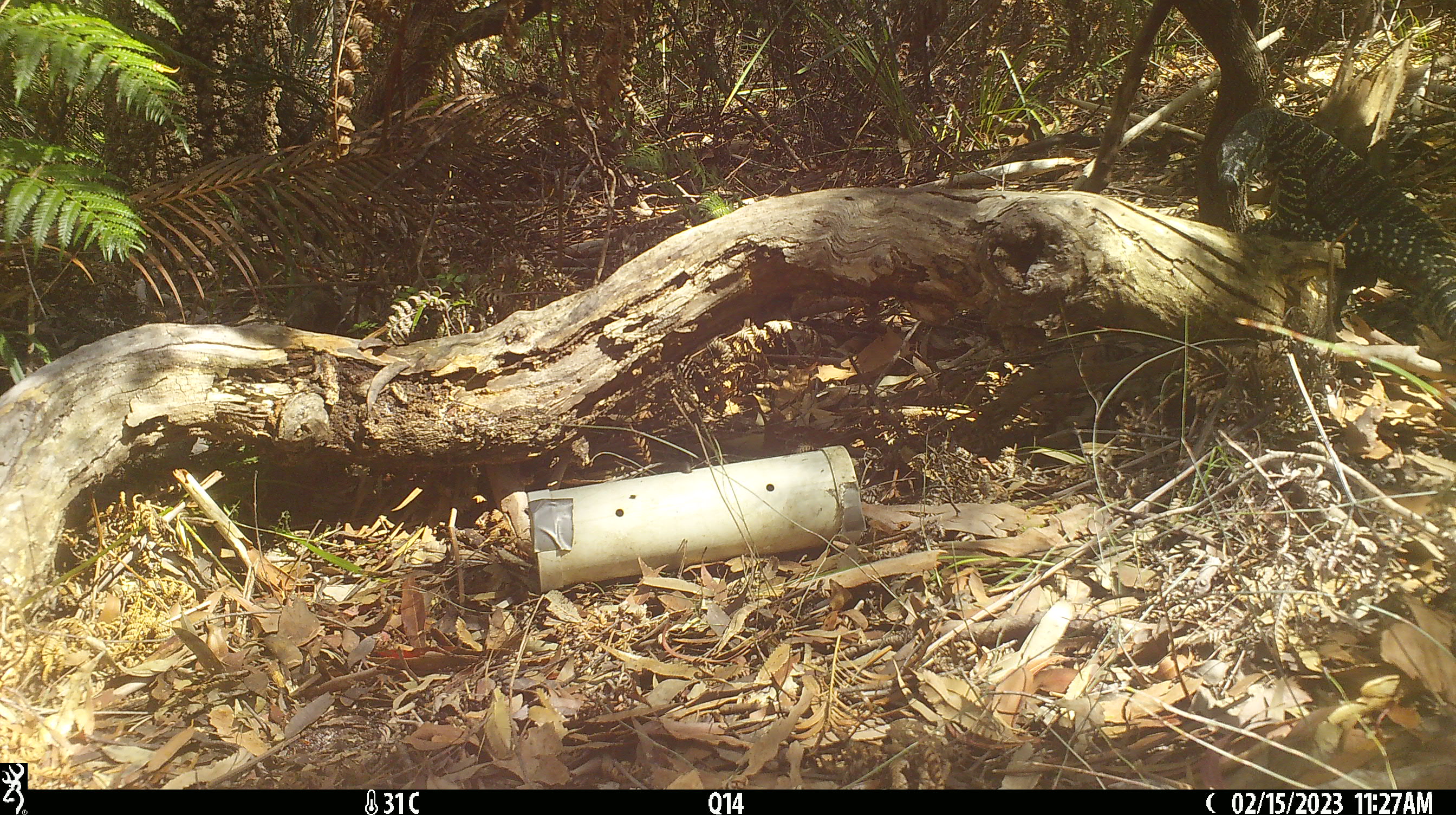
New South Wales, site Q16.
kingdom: Animalia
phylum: Chordata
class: Reptilia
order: Squamata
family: Varanidae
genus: Varanus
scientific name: Varanus varius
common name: lace monitor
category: goanna